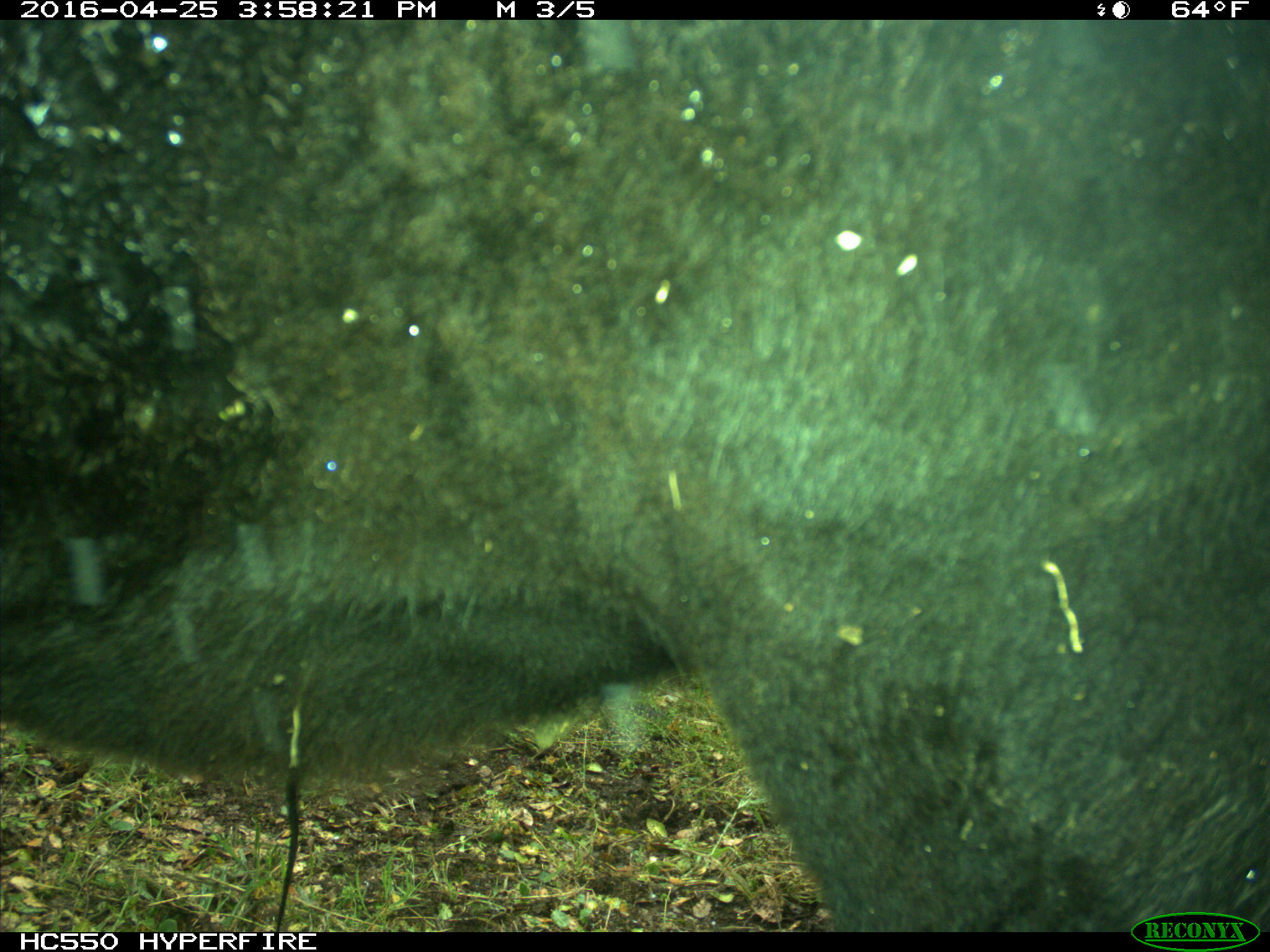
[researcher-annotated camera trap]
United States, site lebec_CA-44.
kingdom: Animalia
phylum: Chordata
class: Mammalia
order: Artiodactyla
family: Bovidae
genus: Bos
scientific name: Bos taurus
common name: domestic cow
Bos taurus (domestic cow).